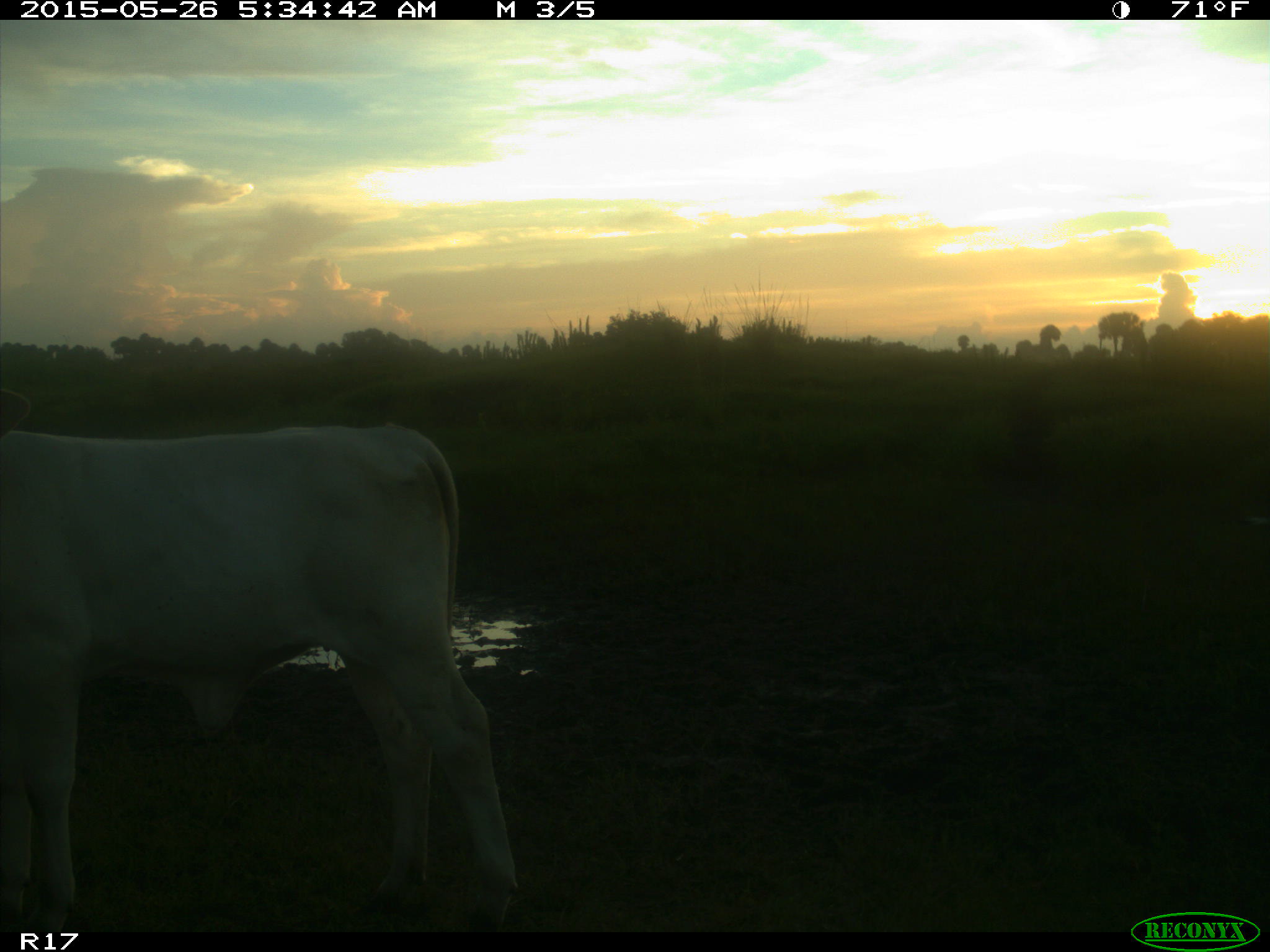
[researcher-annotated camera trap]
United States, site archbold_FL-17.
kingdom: Animalia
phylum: Chordata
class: Mammalia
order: Artiodactyla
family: Bovidae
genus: Bos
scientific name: Bos taurus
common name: domestic cow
Bos taurus (domestic cow).